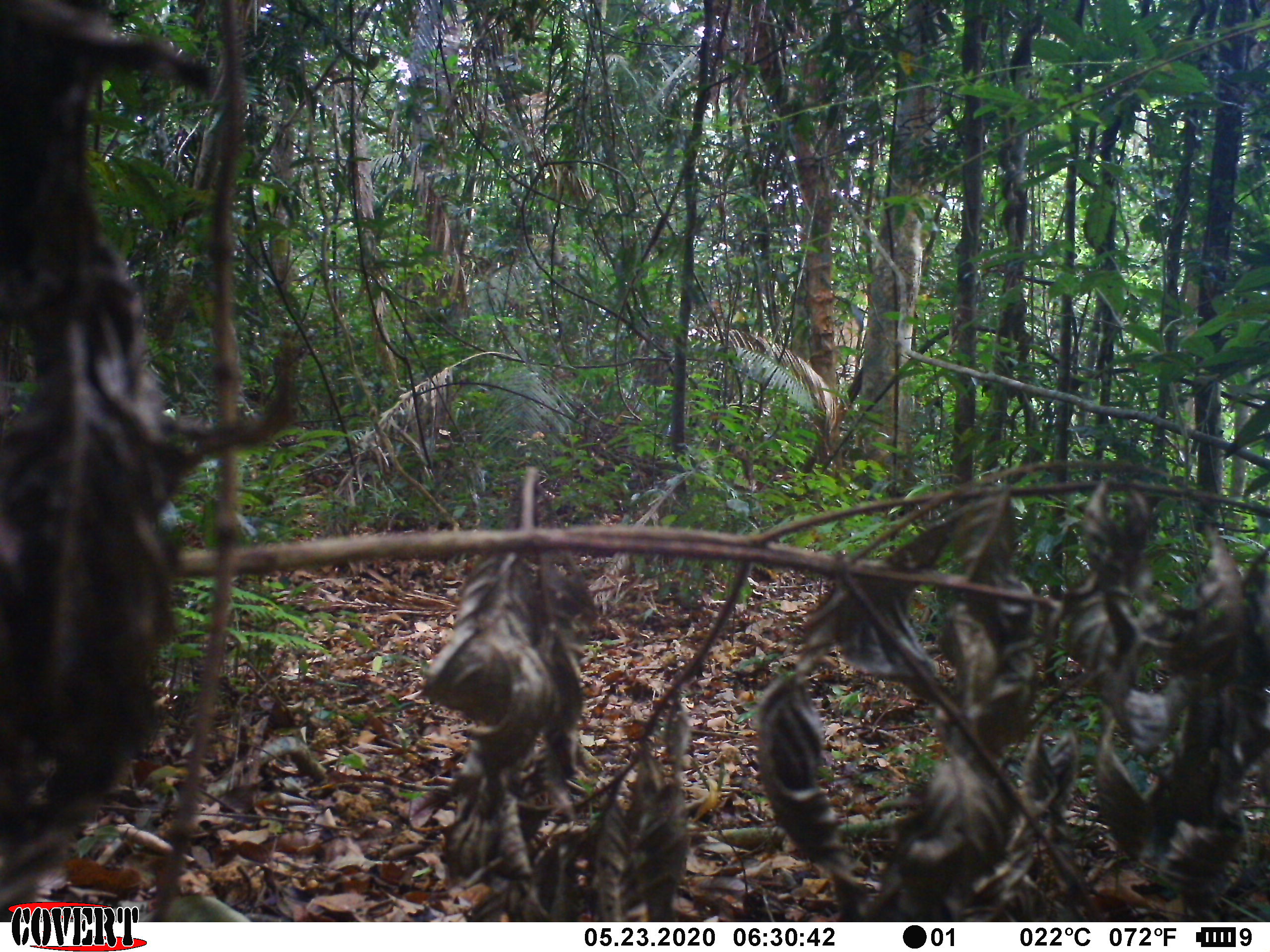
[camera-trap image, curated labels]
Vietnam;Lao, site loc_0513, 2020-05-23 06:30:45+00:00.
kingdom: Animalia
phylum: Chordata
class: Mammalia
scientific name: Mammalia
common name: mammal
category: unidentified small mammal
Unidentified small mammal (mammal) (Mammalia). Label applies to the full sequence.